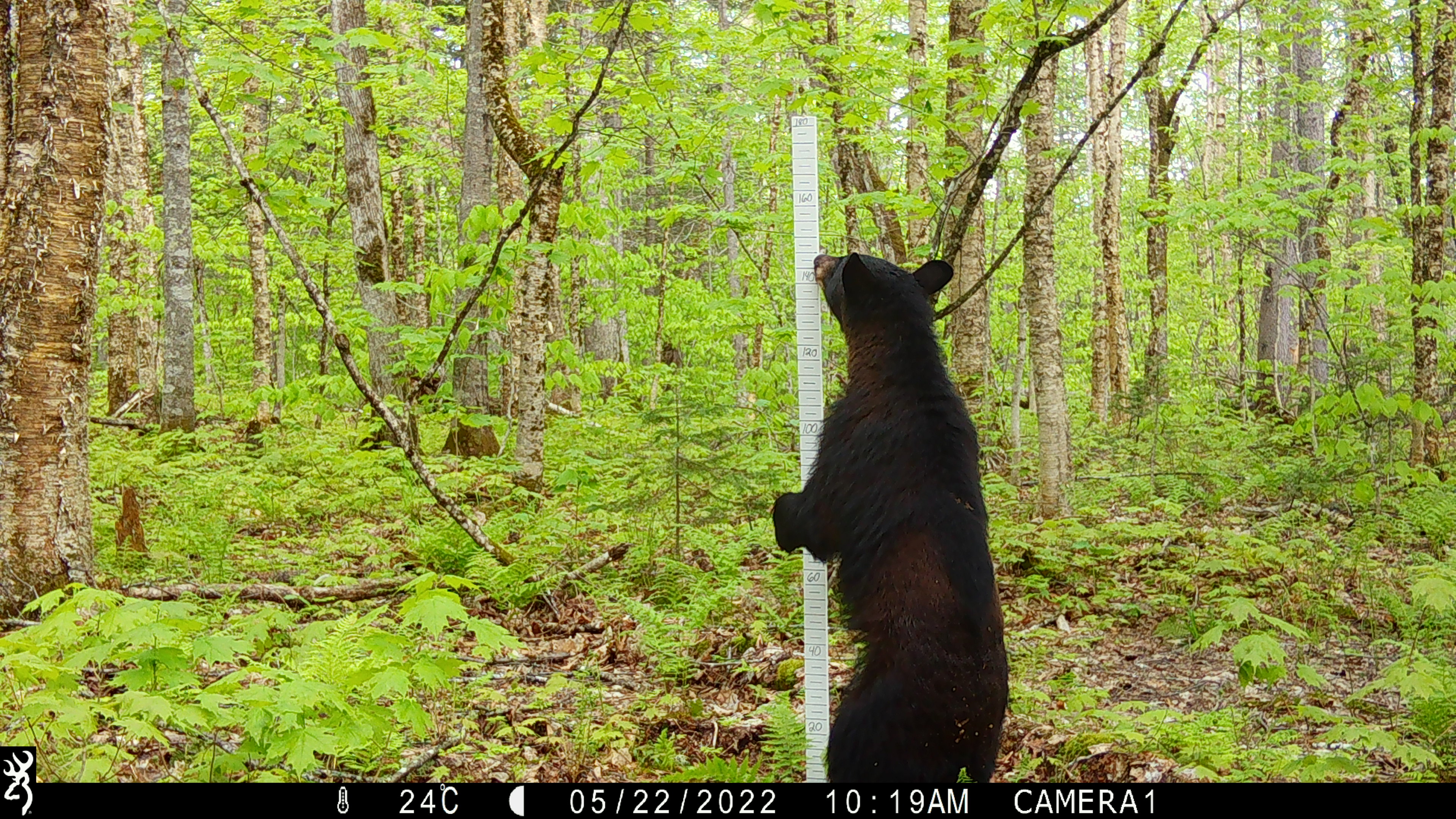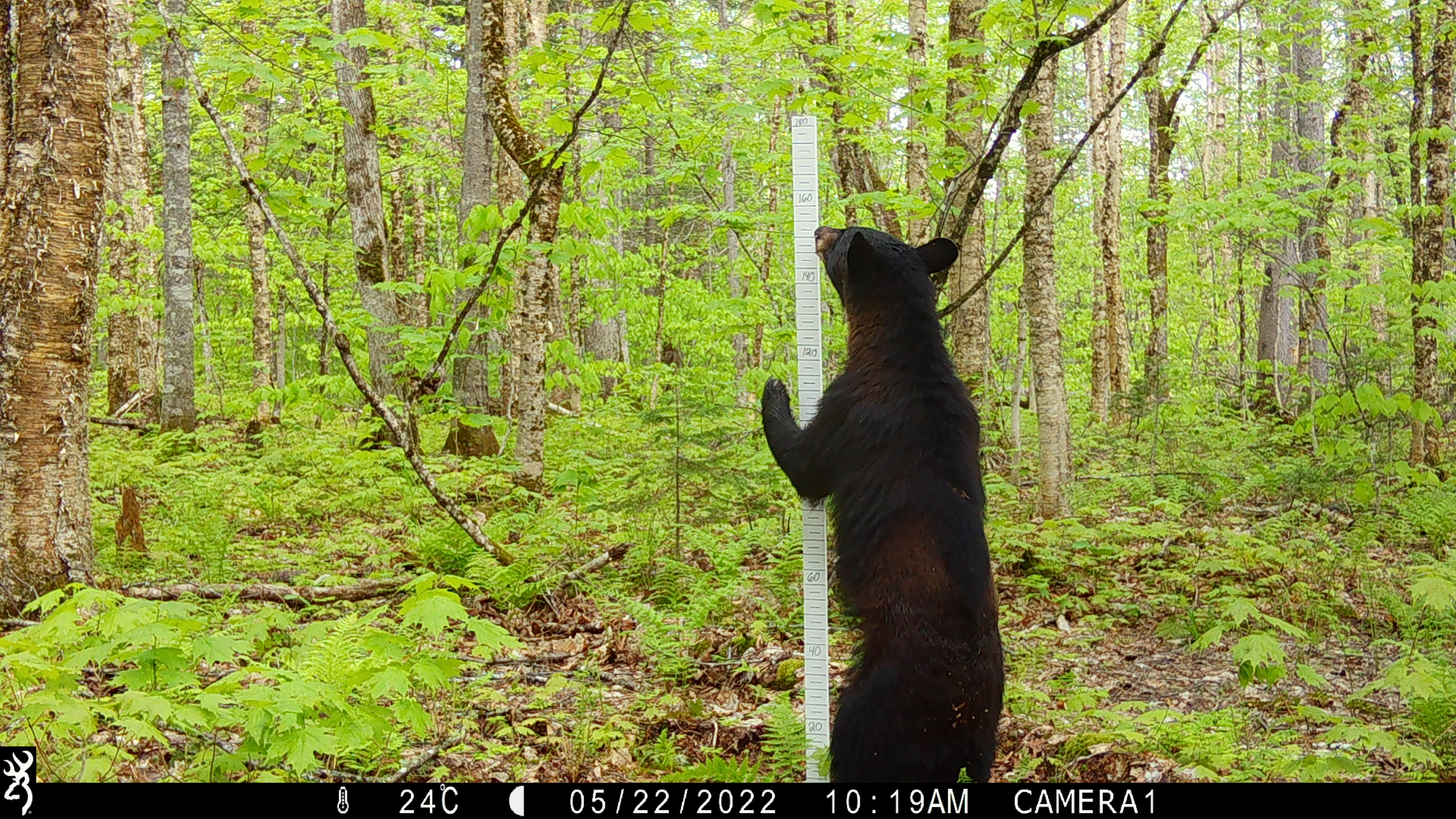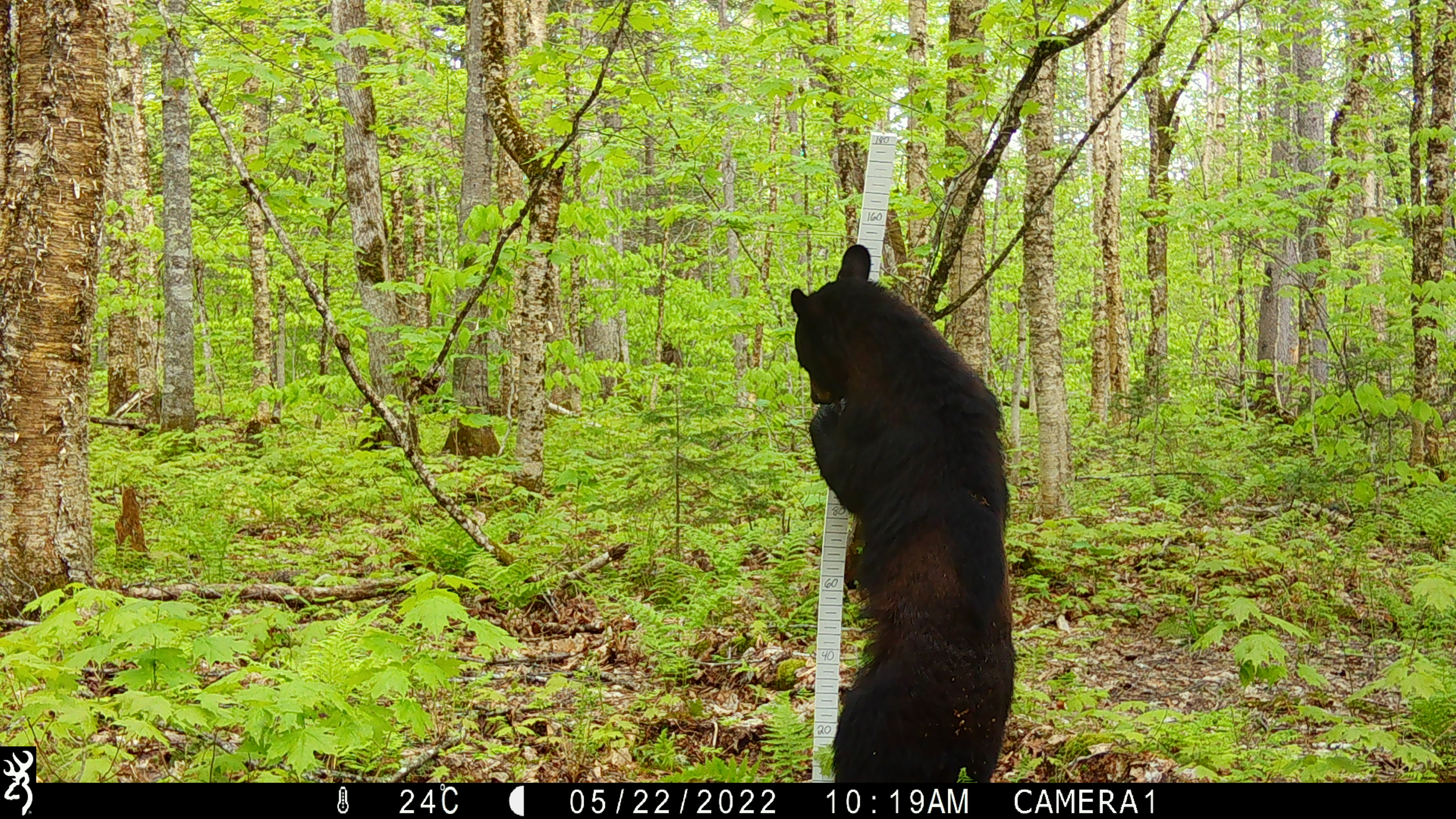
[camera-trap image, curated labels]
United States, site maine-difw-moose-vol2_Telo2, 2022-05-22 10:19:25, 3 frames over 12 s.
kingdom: Animalia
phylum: Chordata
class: Mammalia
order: Carnivora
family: Ursidae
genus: Ursus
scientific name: Ursus americanus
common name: black bear